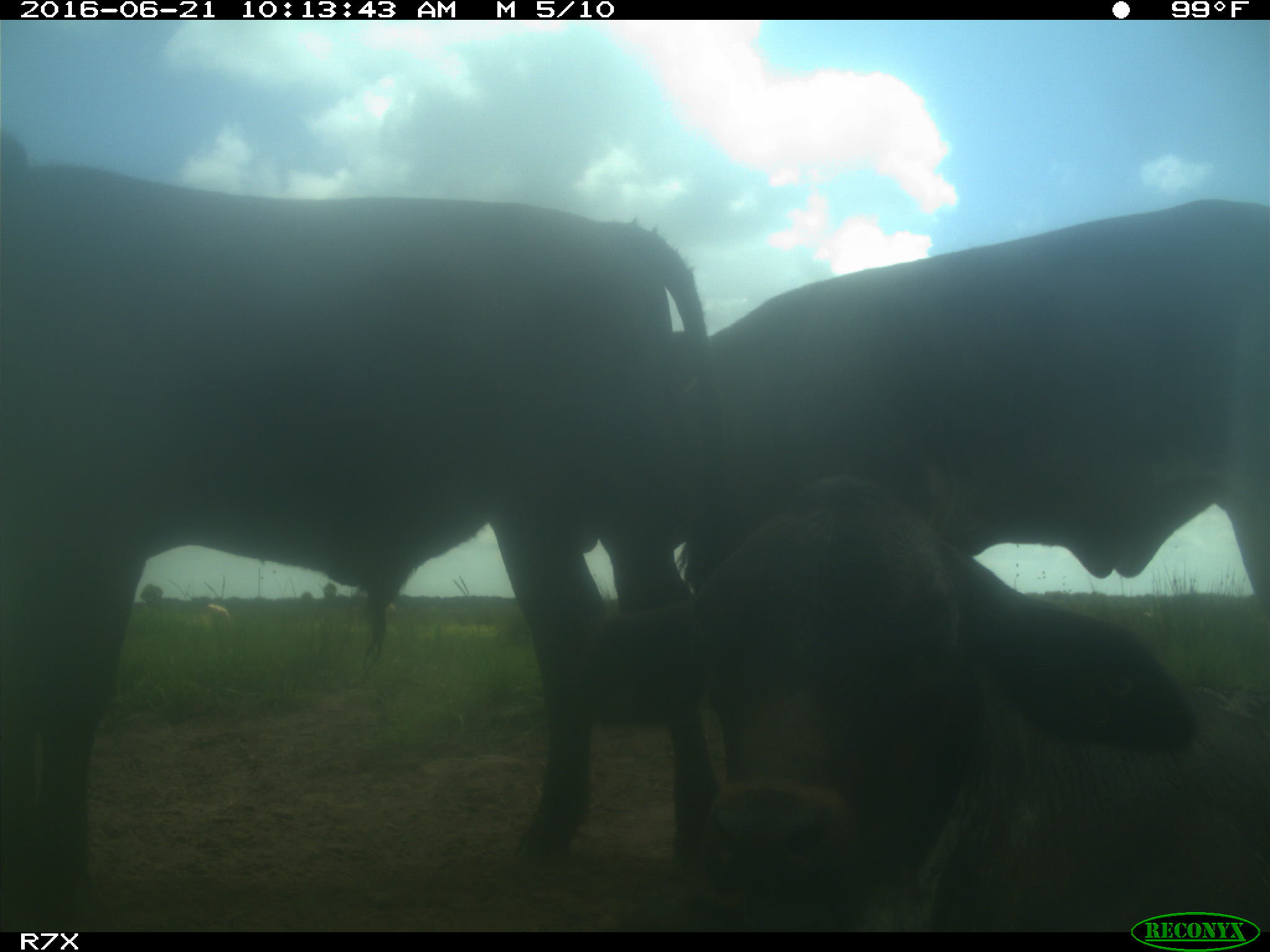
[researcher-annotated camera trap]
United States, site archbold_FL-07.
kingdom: Animalia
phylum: Chordata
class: Mammalia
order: Artiodactyla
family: Bovidae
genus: Bos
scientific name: Bos taurus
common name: domestic cow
Bos taurus (domestic cow).